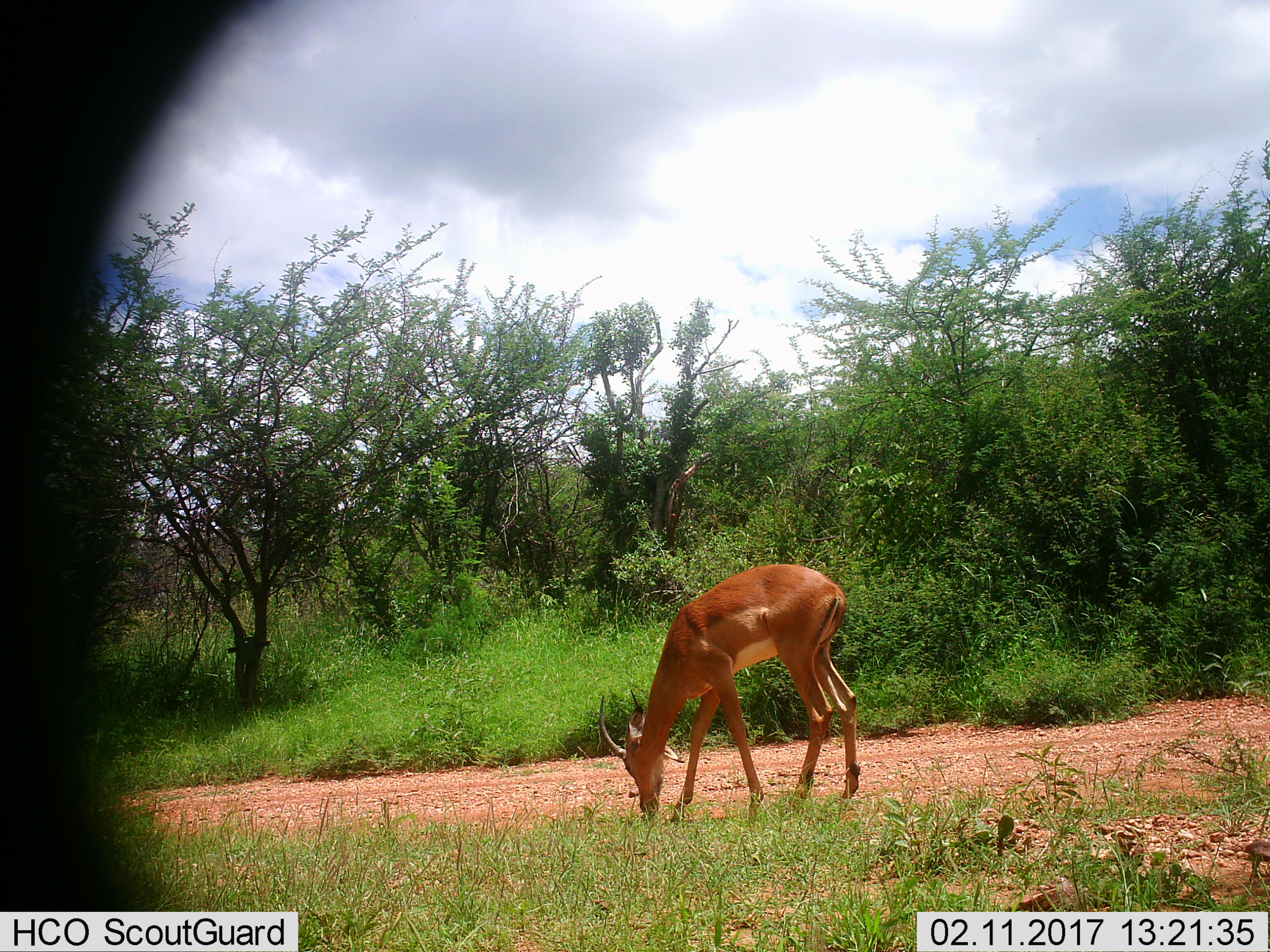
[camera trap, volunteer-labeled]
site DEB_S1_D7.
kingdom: Animalia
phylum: Chordata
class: Mammalia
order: Artiodactyla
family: Bovidae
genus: Aepyceros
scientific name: Aepyceros melampus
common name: impala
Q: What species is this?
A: Impala (Aepyceros melampus).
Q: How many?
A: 1.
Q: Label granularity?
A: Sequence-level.